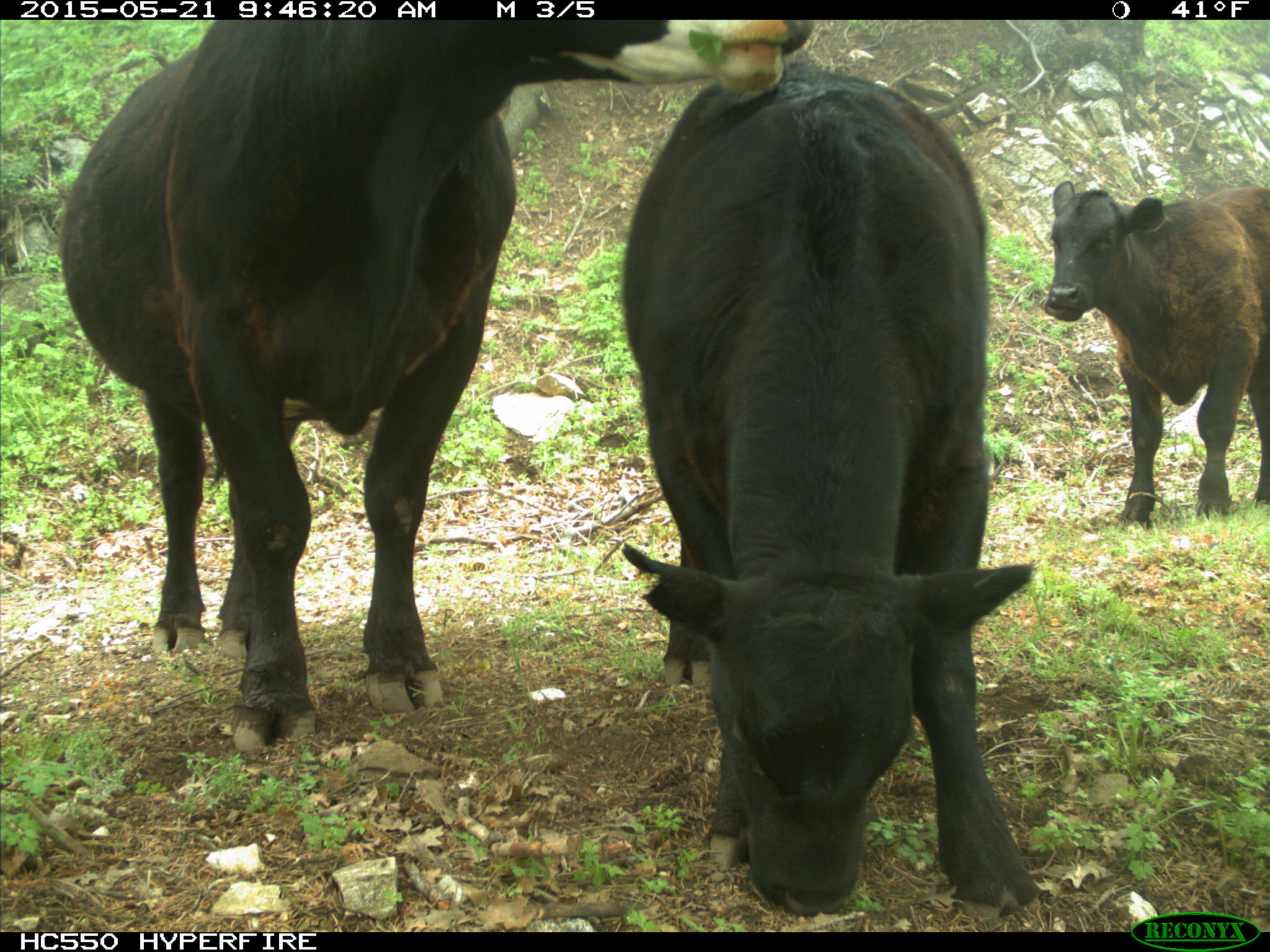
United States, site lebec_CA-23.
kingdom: Animalia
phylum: Chordata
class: Mammalia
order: Artiodactyla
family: Bovidae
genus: Bos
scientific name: Bos taurus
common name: domestic cow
Bos taurus (domestic cow).